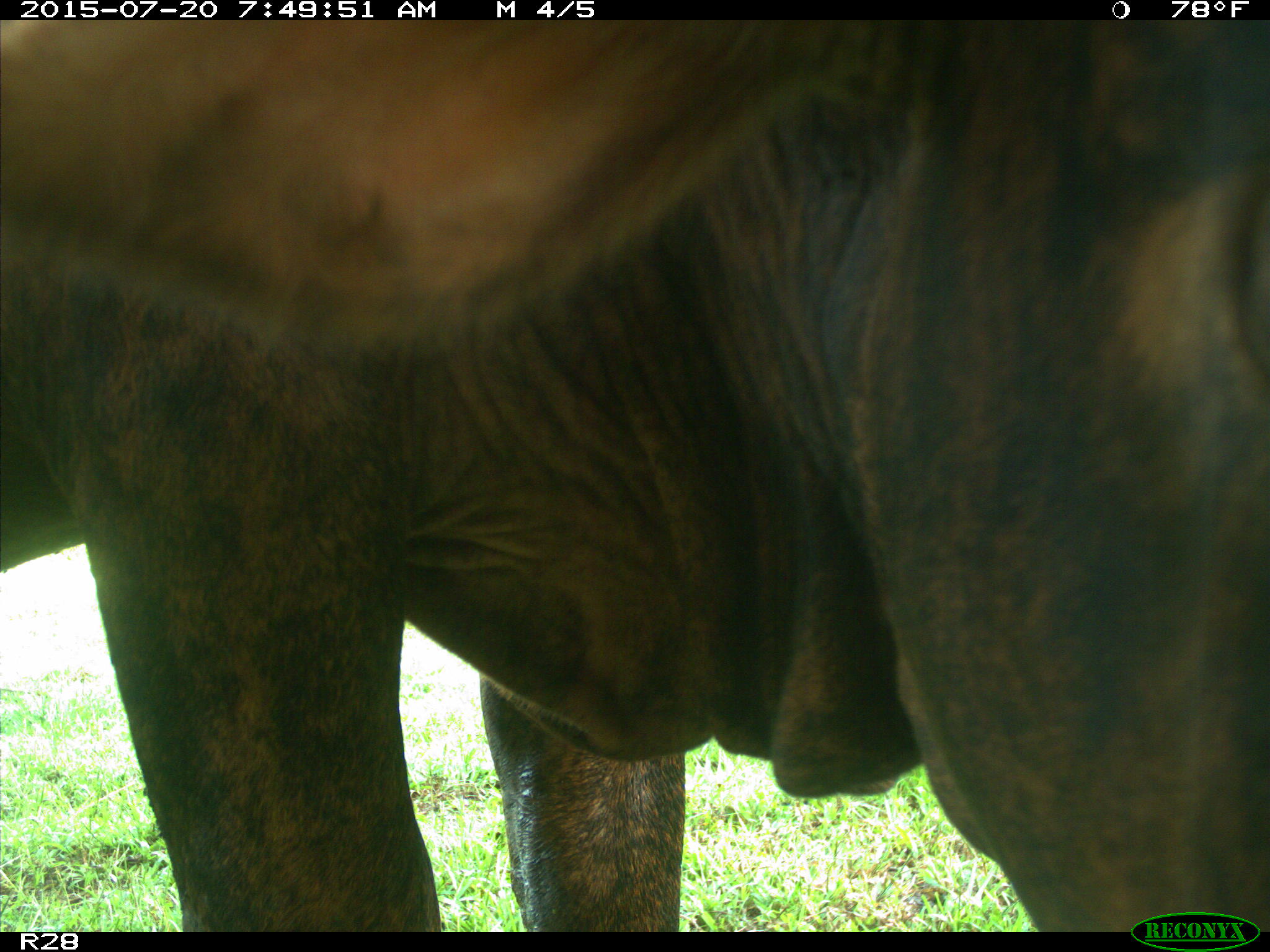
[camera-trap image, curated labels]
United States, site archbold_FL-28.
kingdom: Animalia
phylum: Chordata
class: Mammalia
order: Artiodactyla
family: Bovidae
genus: Bos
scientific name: Bos taurus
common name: domestic cow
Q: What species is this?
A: Bos taurus (domestic cow).